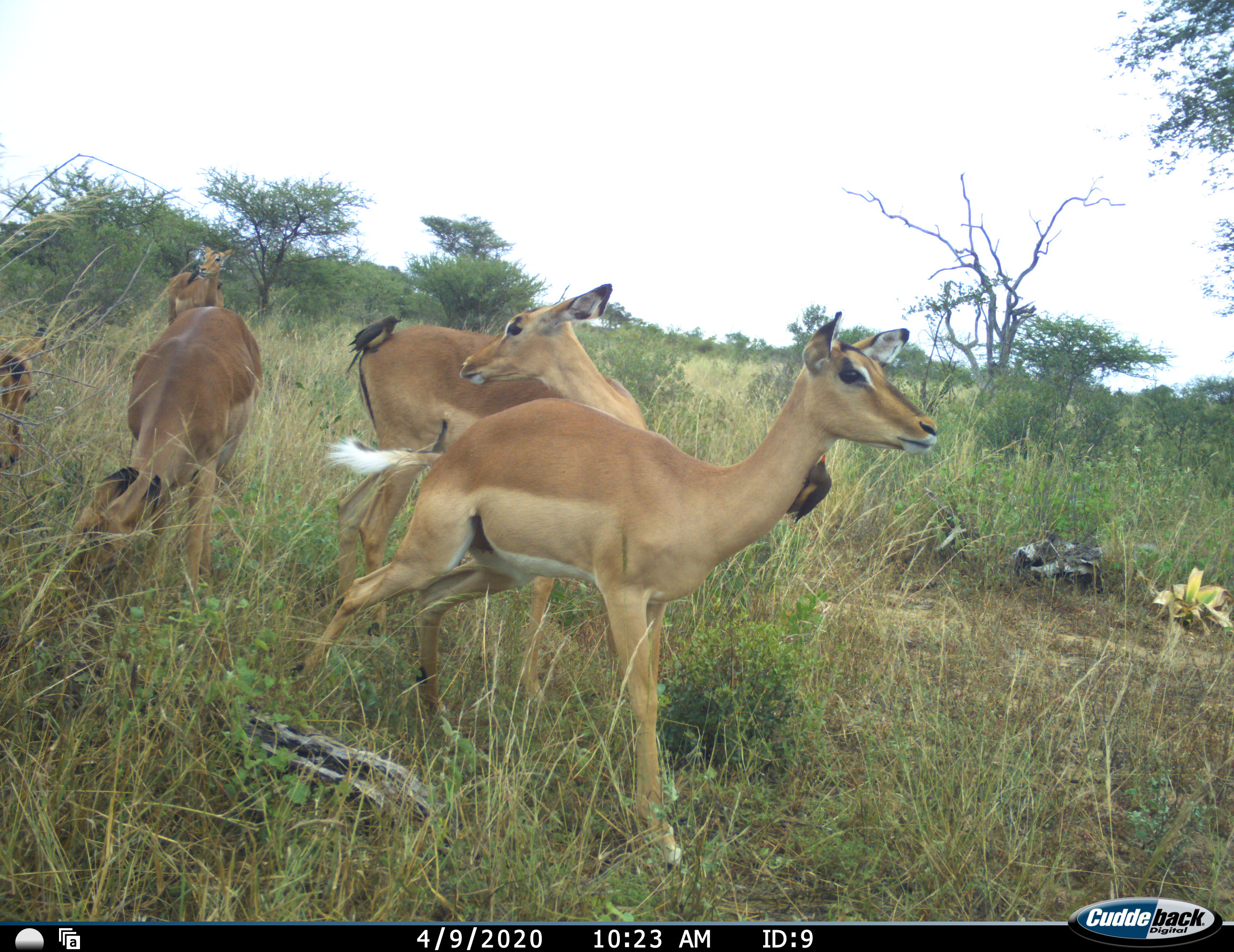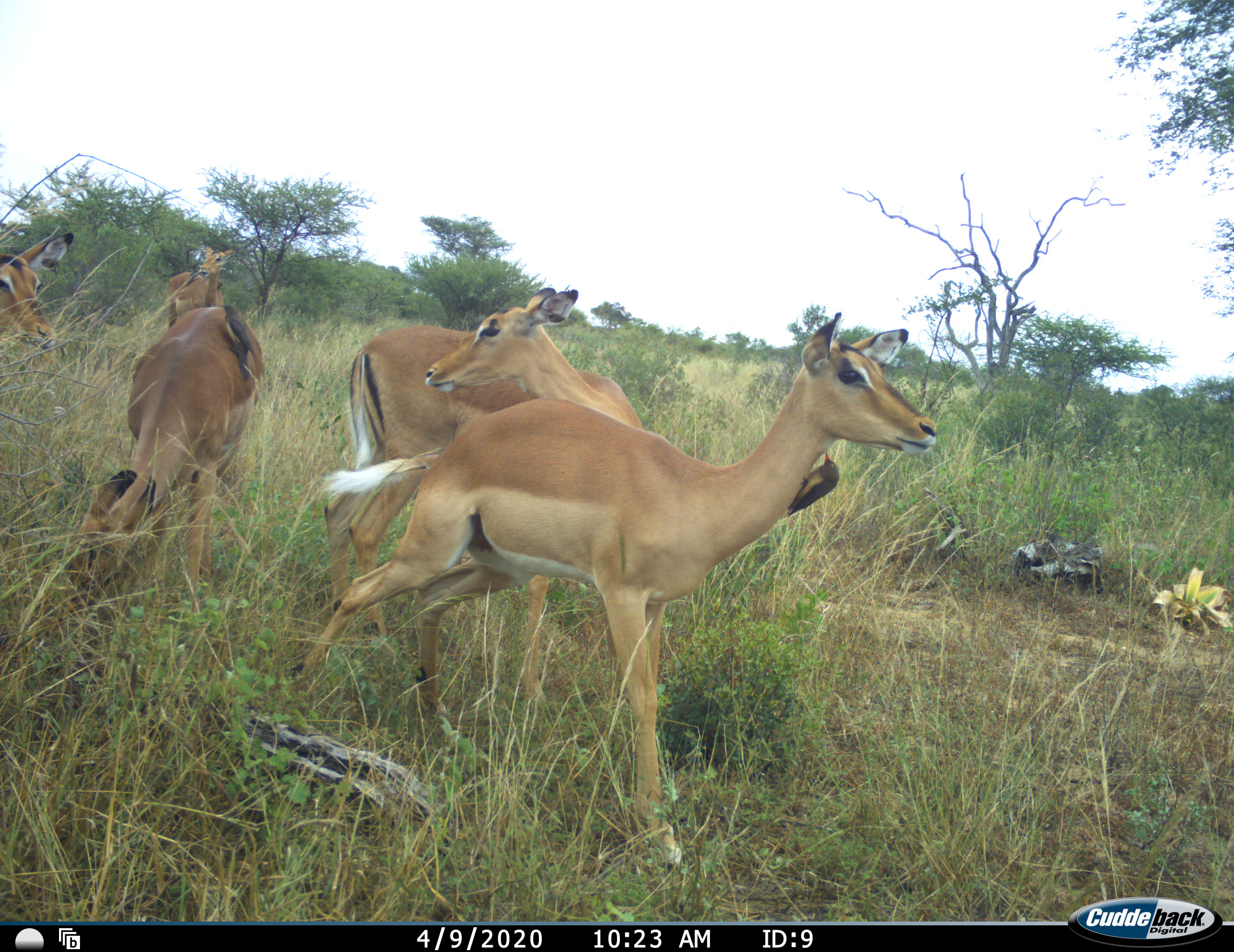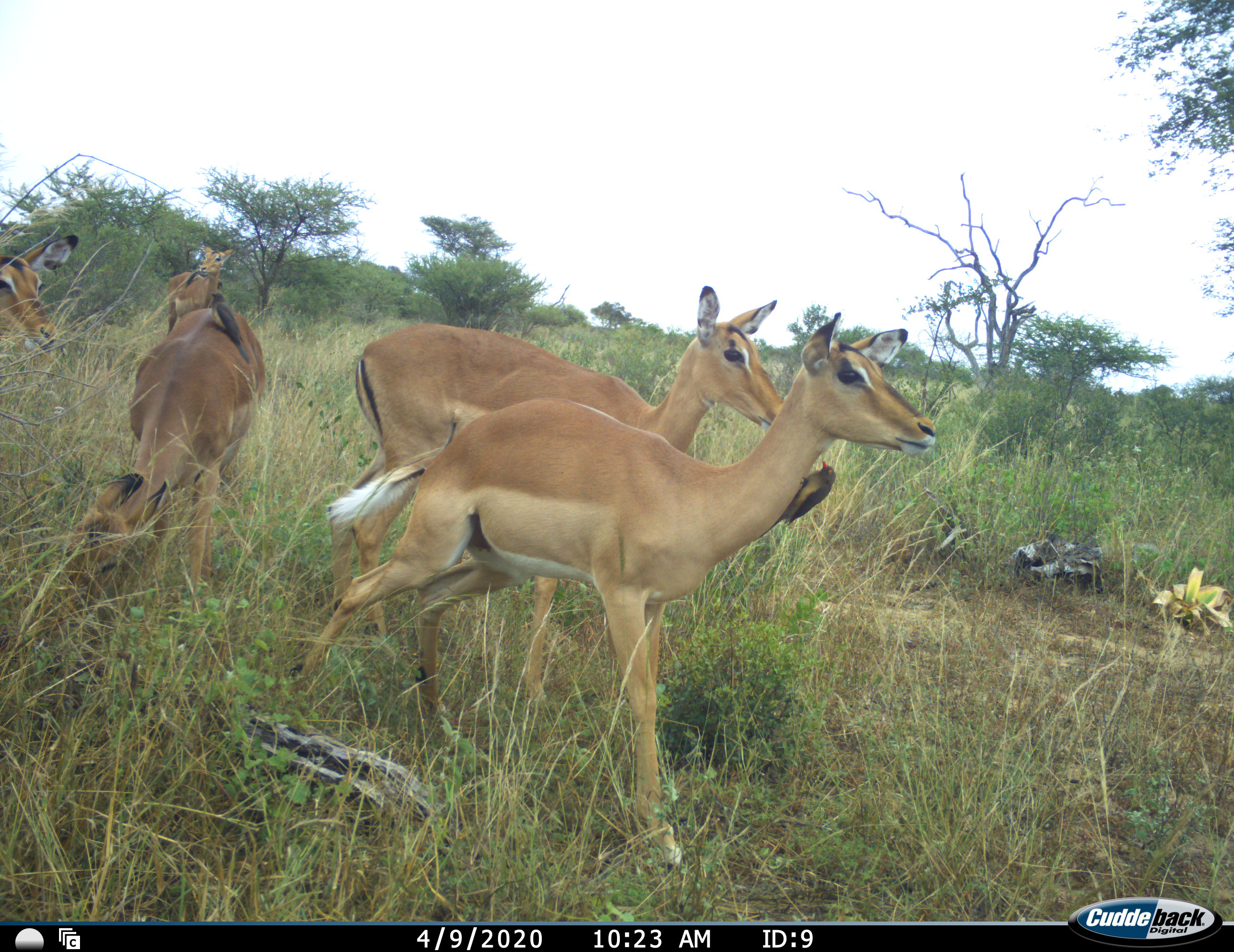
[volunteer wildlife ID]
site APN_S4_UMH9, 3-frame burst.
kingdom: Animalia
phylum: Chordata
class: Mammalia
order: Artiodactyla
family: Bovidae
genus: Aepyceros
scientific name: Aepyceros melampus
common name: impala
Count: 5.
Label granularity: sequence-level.